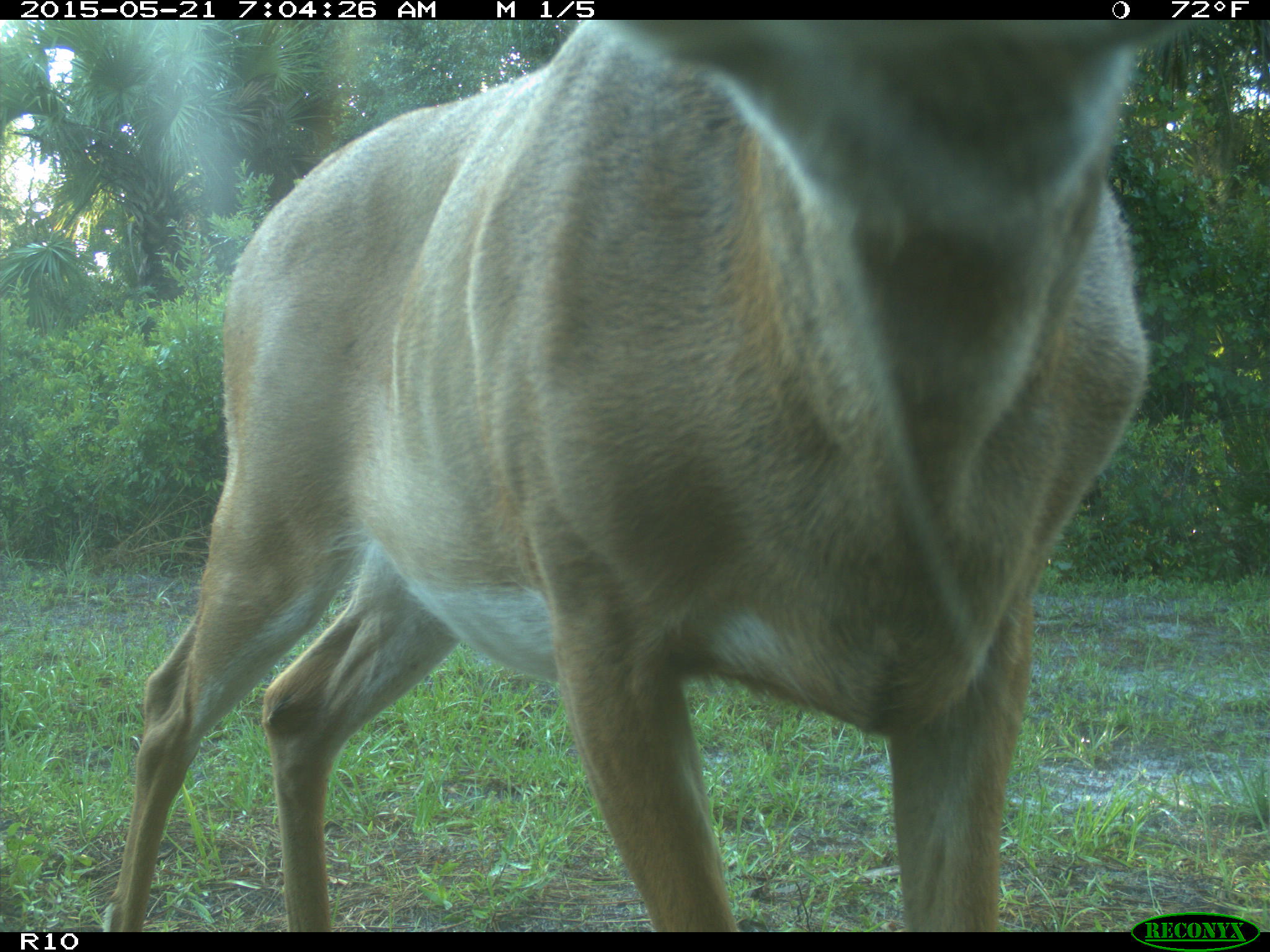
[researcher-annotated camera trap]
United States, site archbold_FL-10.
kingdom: Animalia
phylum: Chordata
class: Mammalia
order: Artiodactyla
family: Cervidae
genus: Odocoileus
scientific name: Odocoileus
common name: deer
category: unidentified deer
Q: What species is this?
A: Unidentified deer (deer) (Odocoileus).